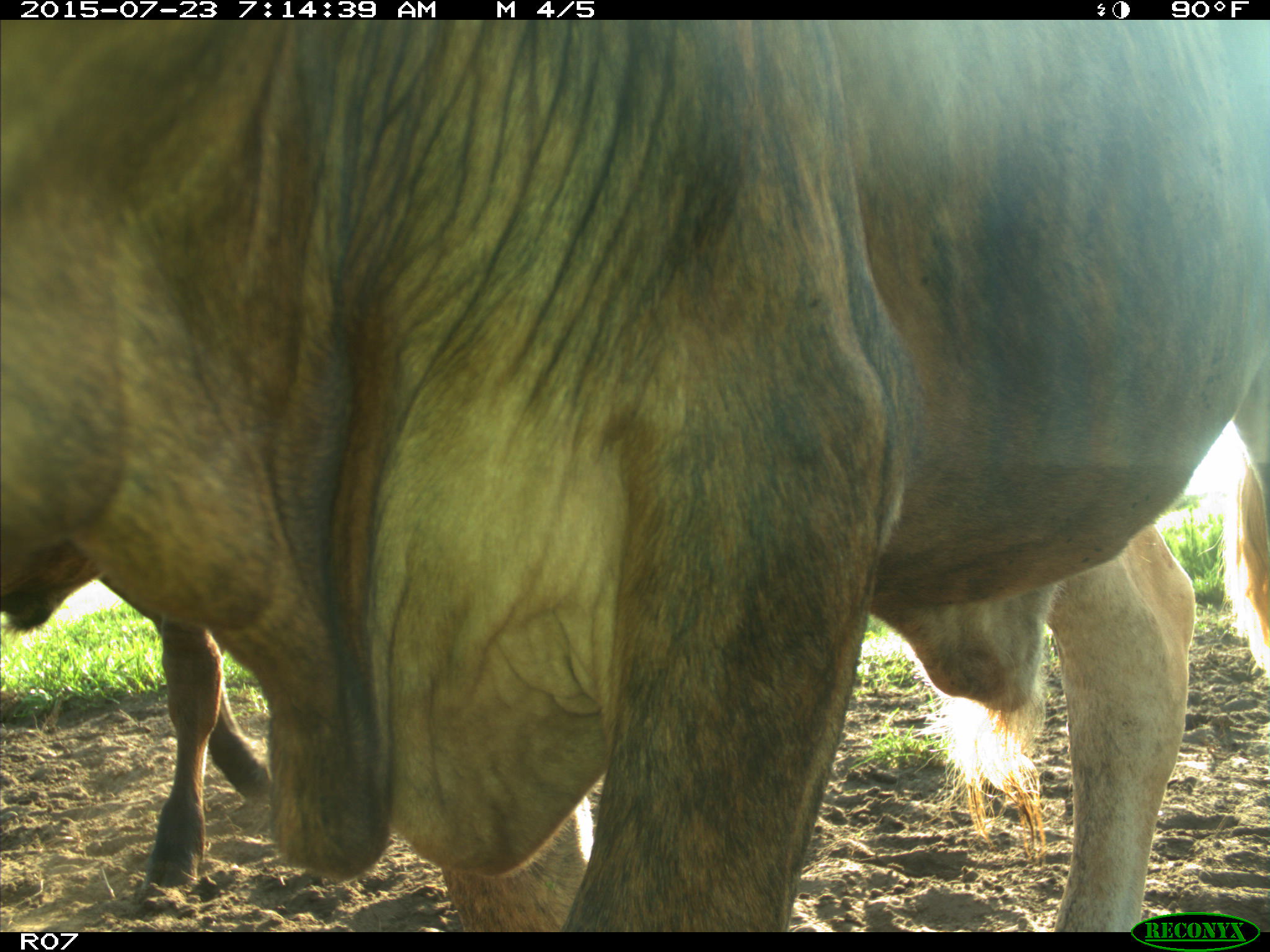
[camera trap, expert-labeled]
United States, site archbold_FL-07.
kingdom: Animalia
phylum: Chordata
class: Mammalia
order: Artiodactyla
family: Bovidae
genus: Bos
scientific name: Bos taurus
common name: domestic cow